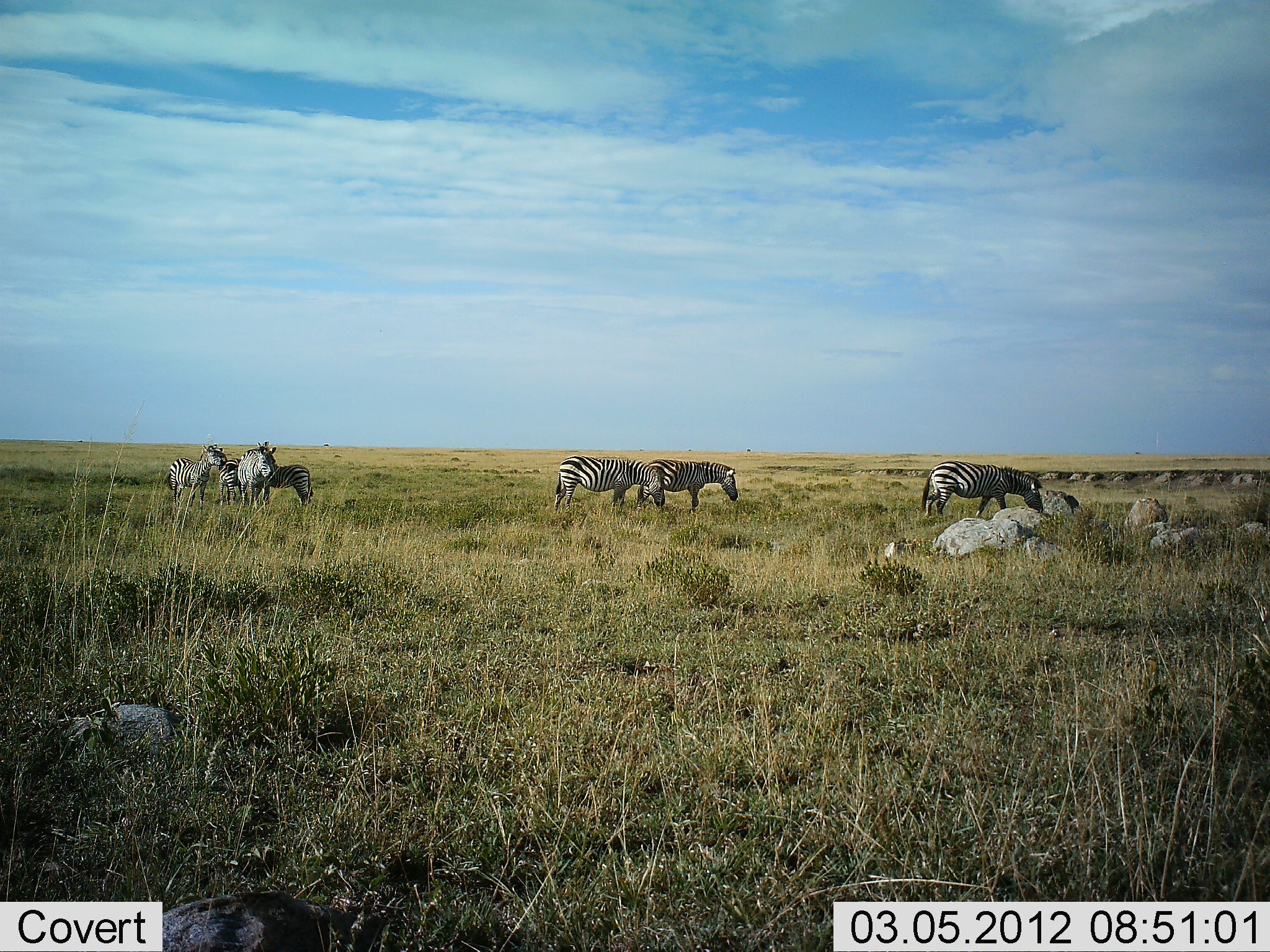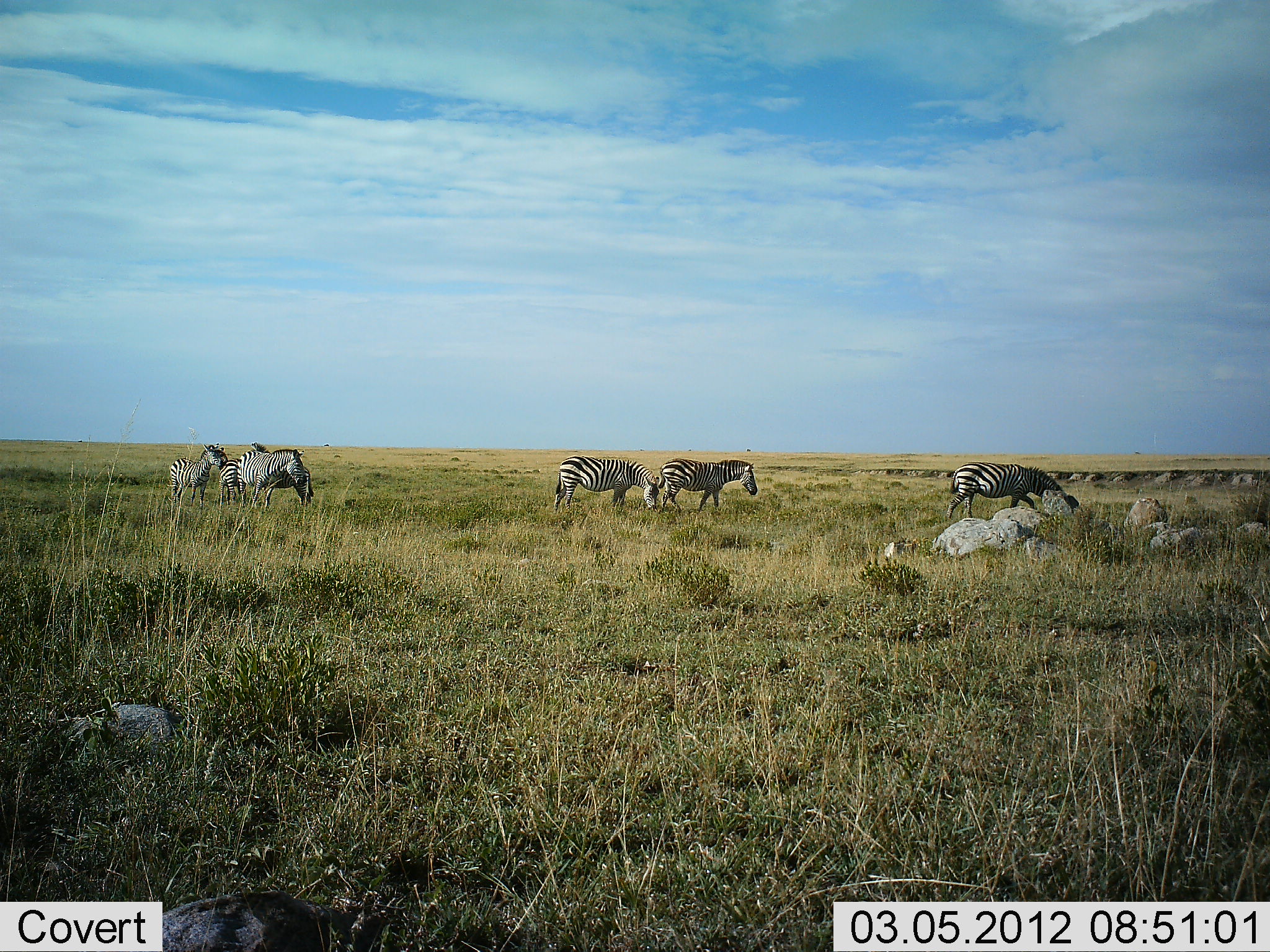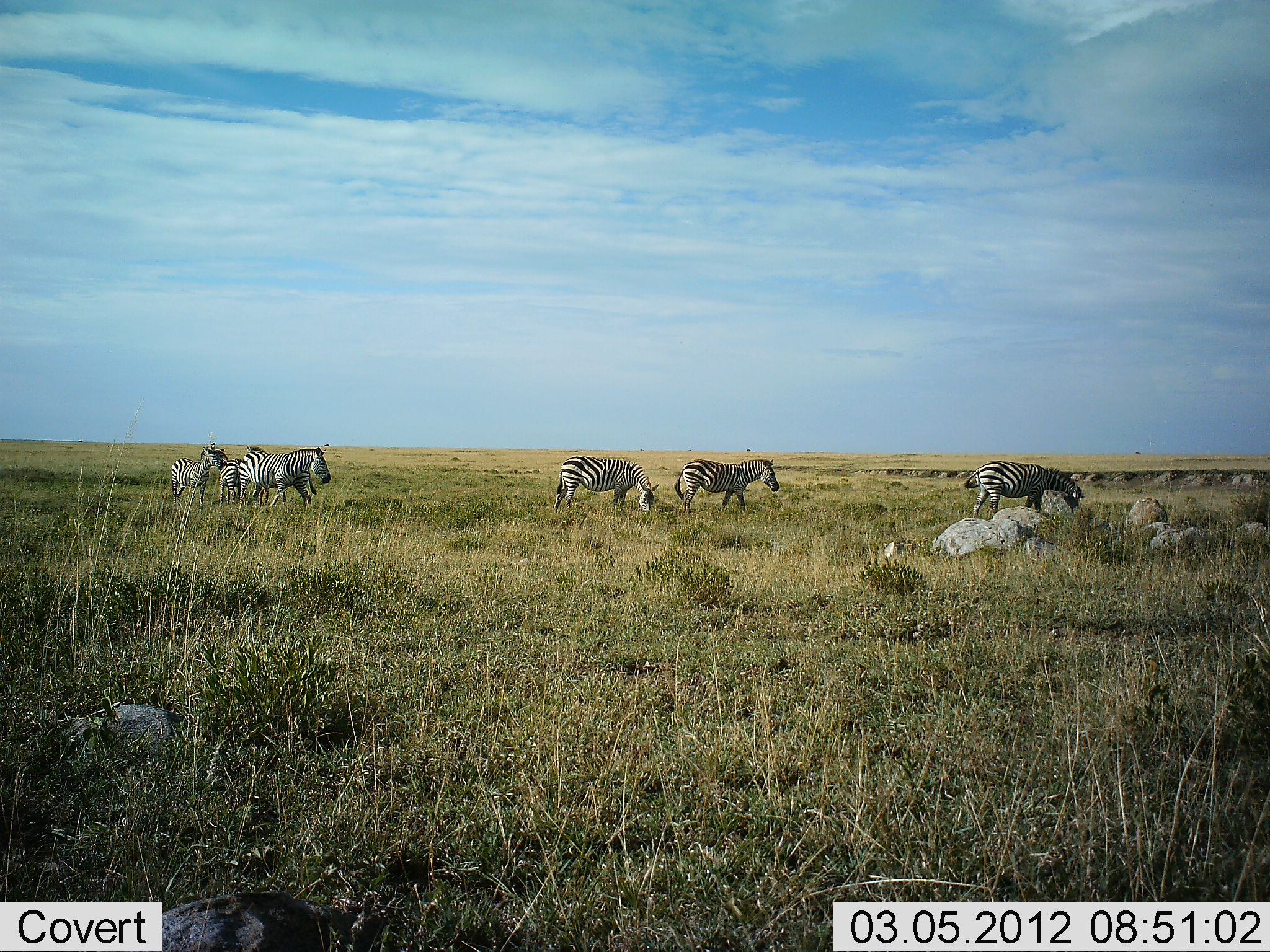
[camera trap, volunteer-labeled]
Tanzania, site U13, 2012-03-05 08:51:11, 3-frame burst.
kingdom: Animalia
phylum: Chordata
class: Mammalia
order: Perissodactyla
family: Equidae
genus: Equus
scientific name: Equus quagga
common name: plains zebra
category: zebra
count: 7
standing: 44%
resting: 0%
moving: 67%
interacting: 17%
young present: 22%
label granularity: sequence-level